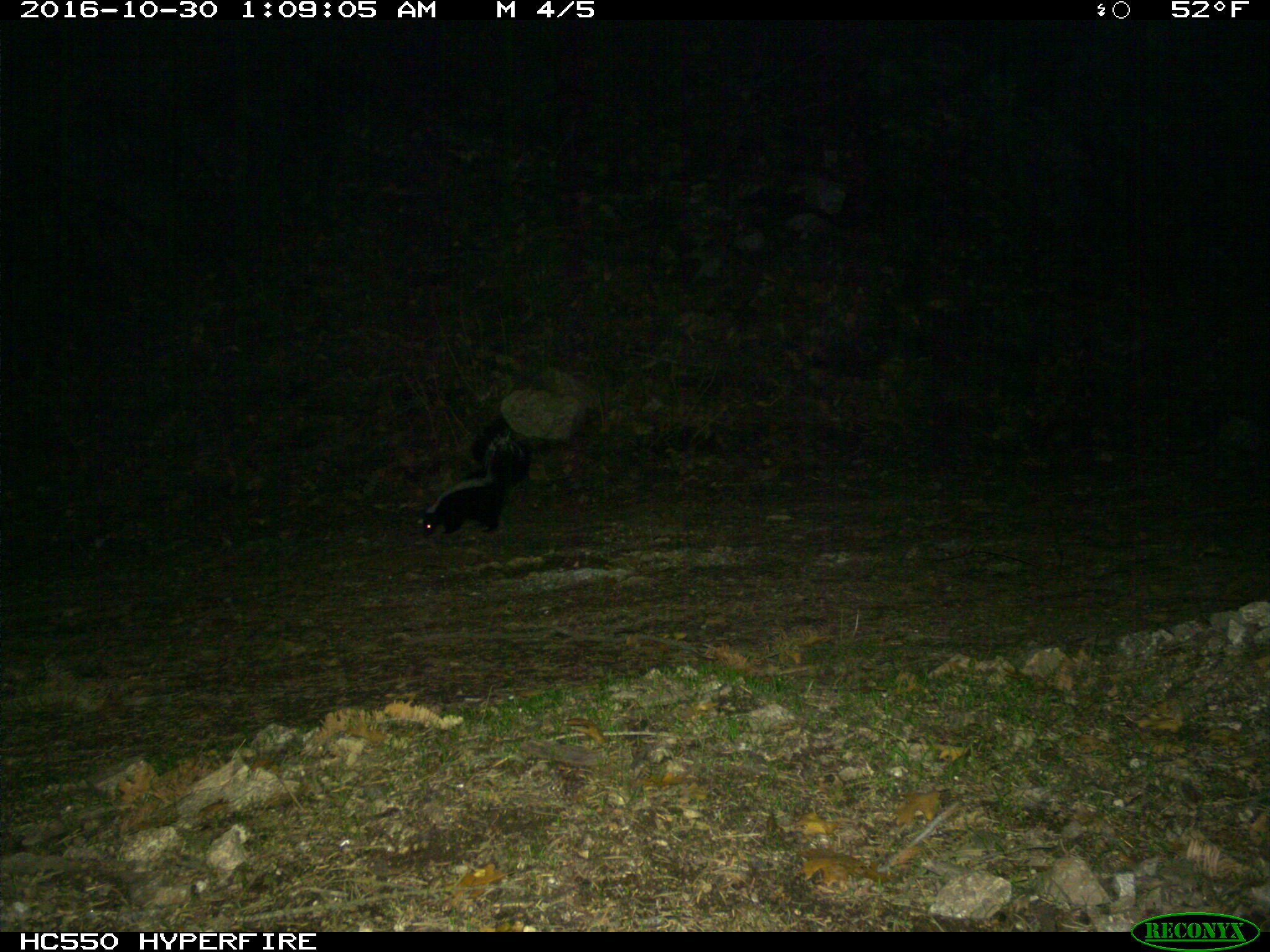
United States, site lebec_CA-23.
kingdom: Animalia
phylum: Chordata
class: Mammalia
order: Carnivora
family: Mephitidae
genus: Mephitis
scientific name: Mephitis mephitis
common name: striped skunk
Mephitis mephitis (striped skunk).